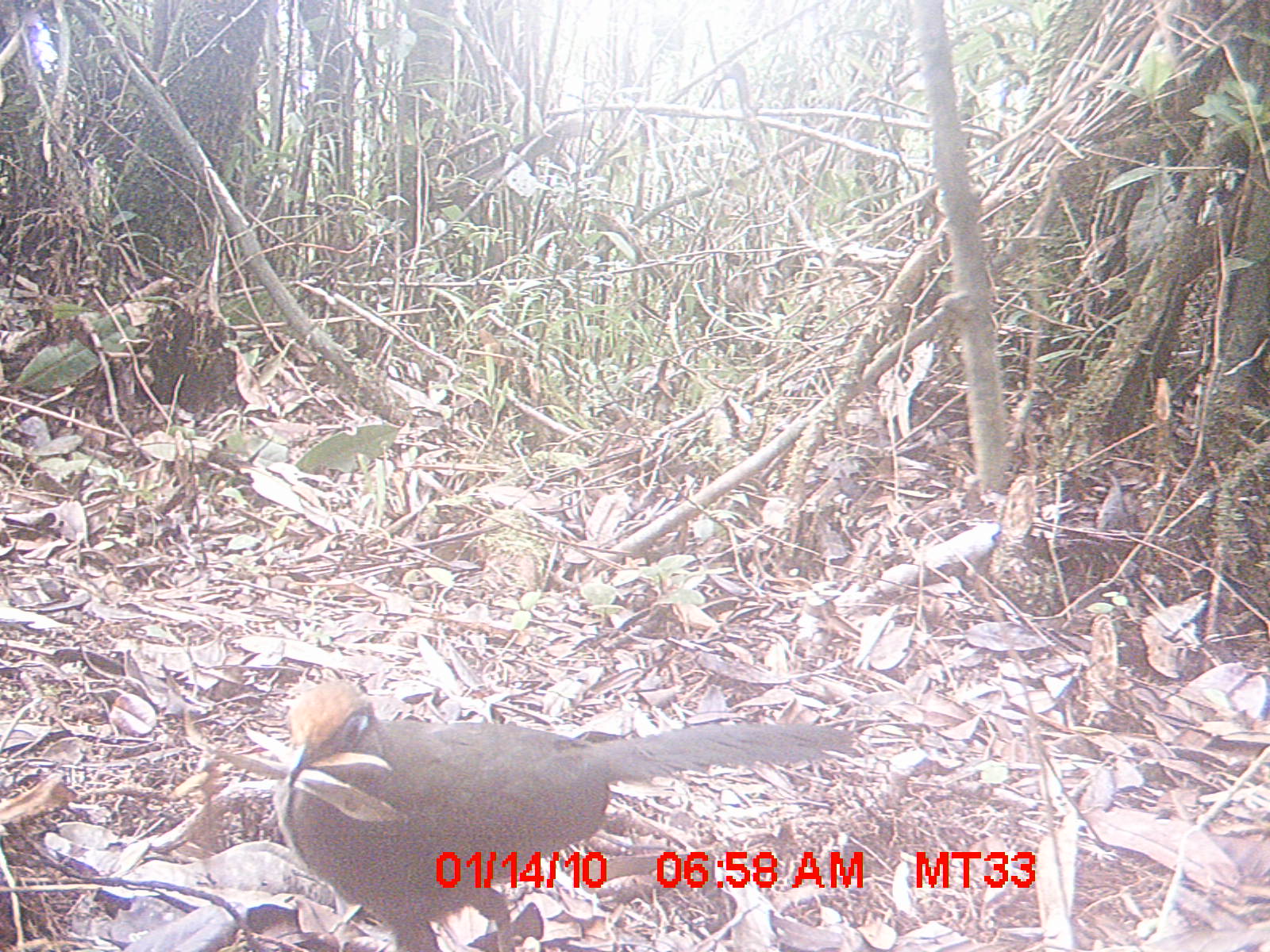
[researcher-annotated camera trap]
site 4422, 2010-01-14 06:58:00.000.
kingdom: Animalia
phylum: Chordata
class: Aves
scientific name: Aves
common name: bird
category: unknown bird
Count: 1.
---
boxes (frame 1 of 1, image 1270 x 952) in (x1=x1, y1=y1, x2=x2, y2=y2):
unknown bird: (x1=272, y1=678, x2=858, y2=951)